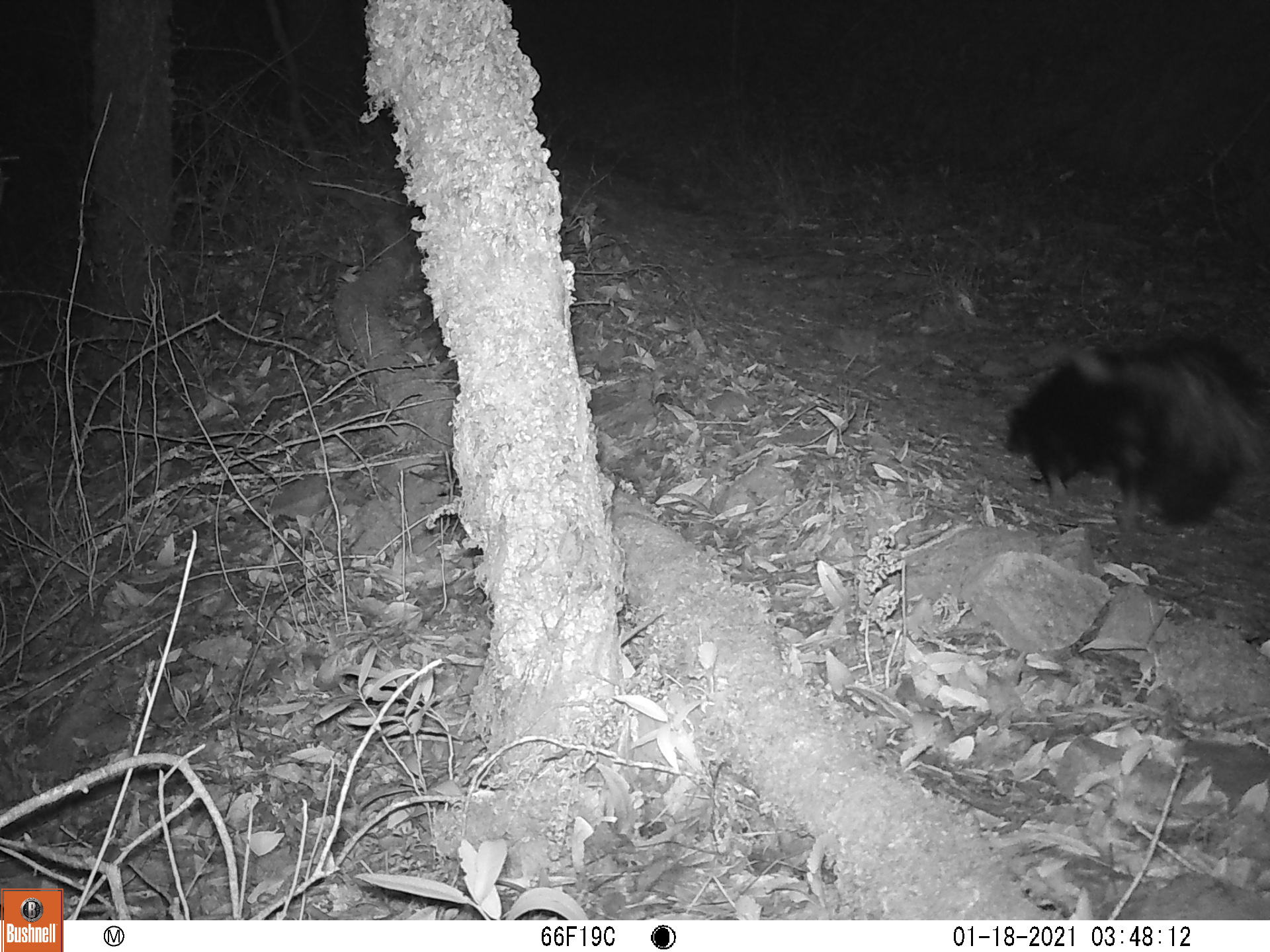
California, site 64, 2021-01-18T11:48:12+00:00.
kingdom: Animalia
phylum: Chordata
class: Mammalia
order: Carnivora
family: Mephitidae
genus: Mephitis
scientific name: Mephitis mephitis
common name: striped skunk